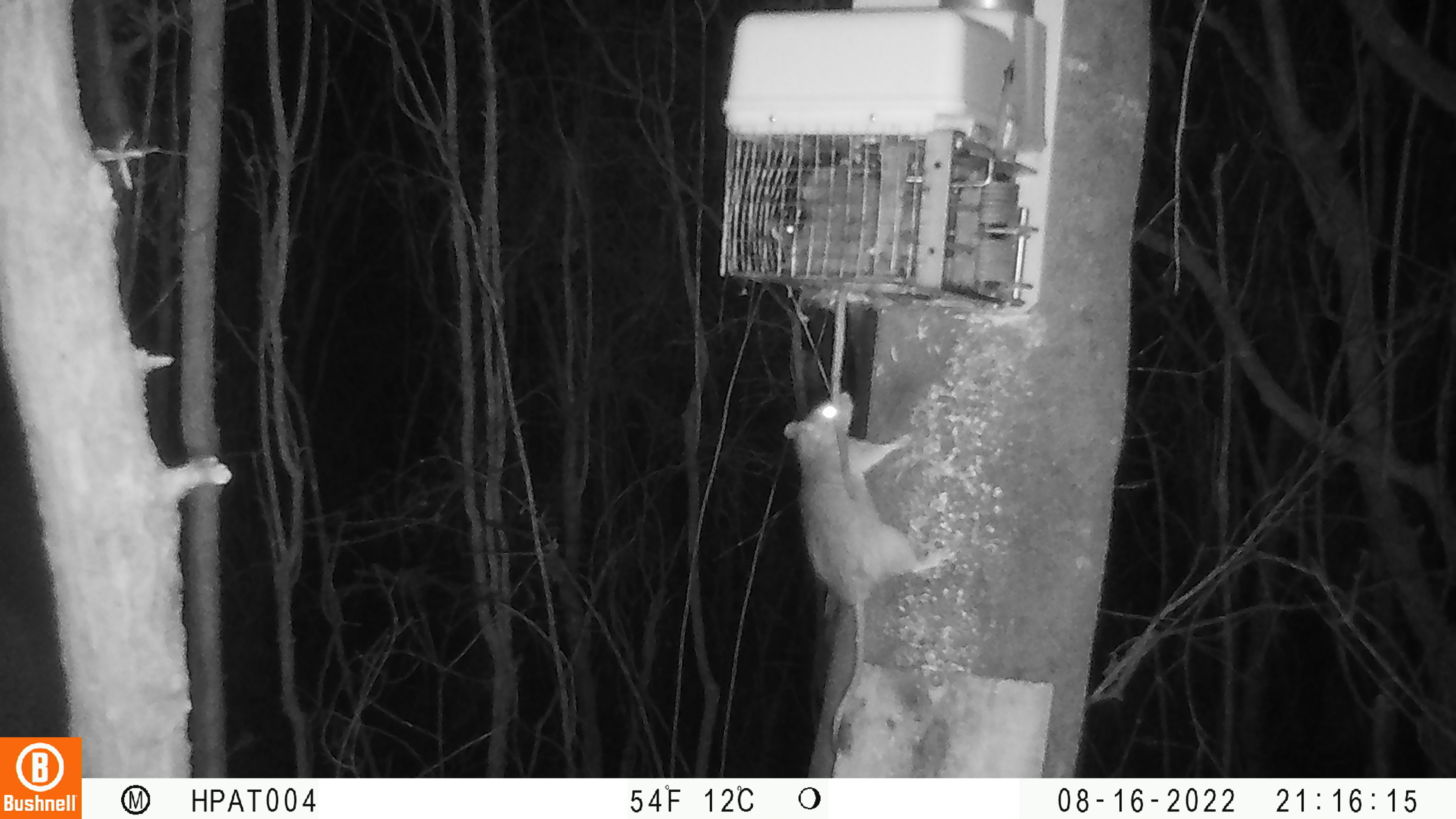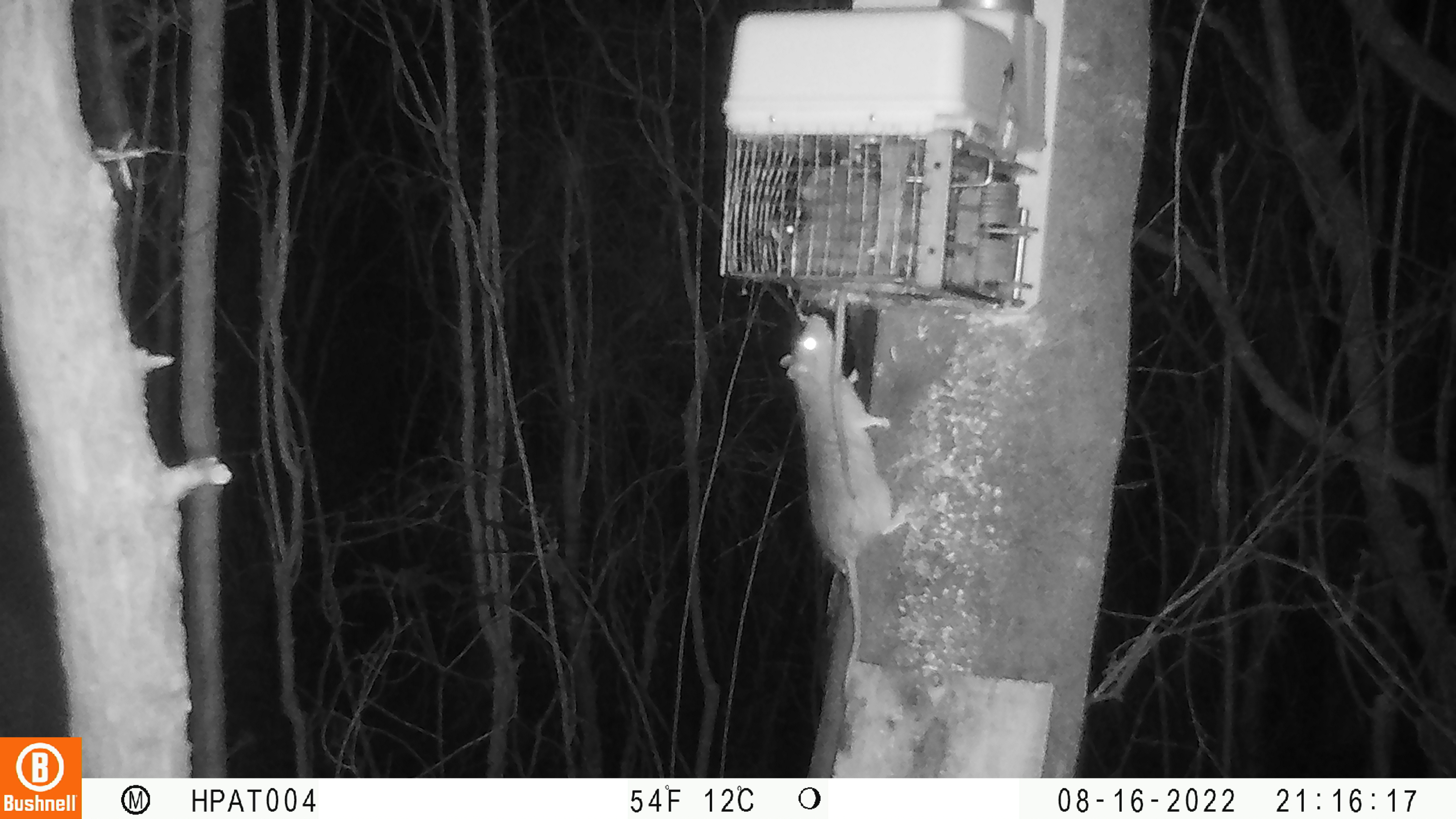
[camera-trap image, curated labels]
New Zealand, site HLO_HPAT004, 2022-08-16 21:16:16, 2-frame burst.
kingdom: Animalia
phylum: Chordata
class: Mammalia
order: Rodentia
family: Muridae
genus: Rattus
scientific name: Rattus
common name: rat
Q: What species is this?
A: Rat (Rattus).